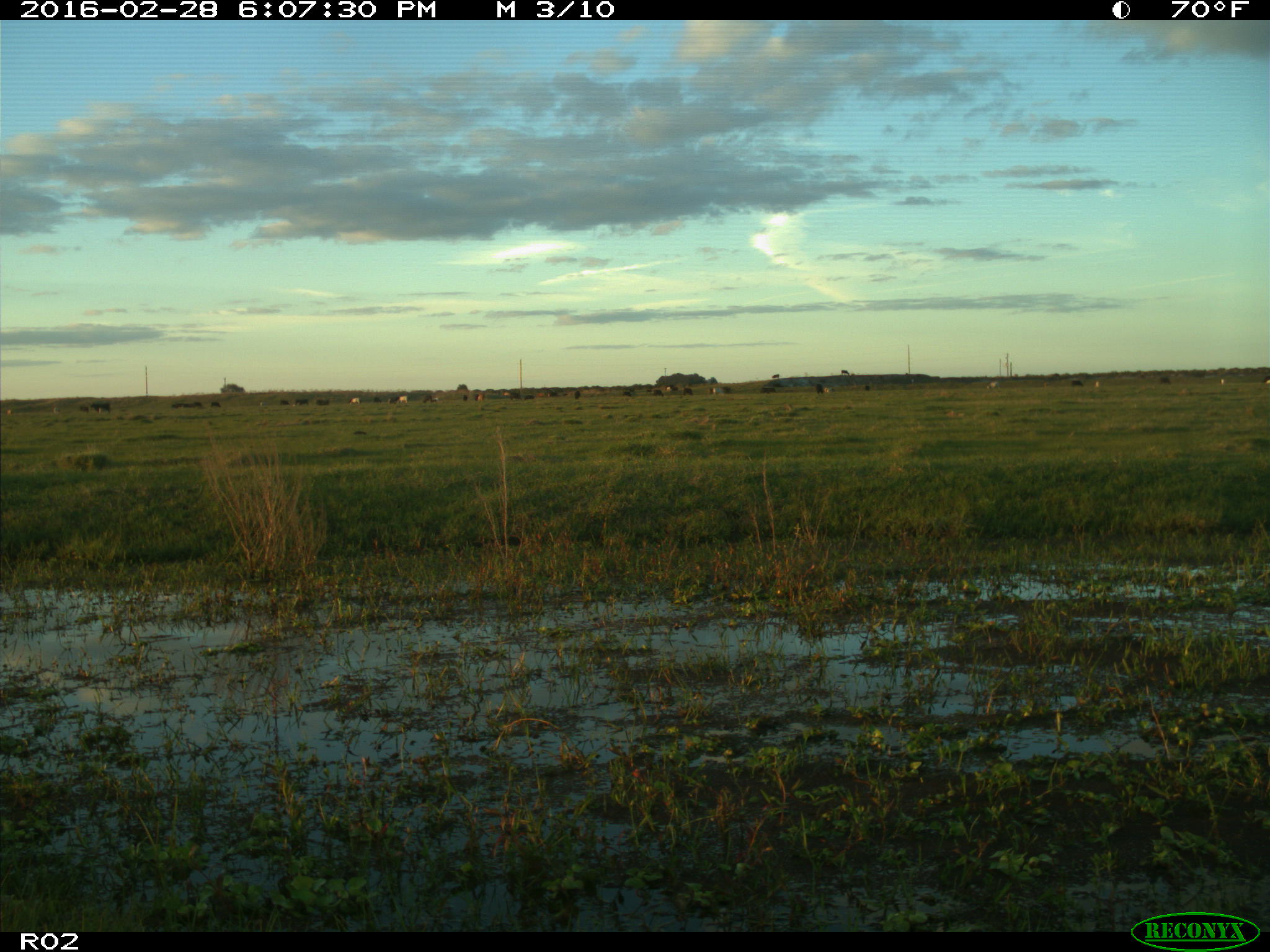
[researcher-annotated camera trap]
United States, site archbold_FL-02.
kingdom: Animalia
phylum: Chordata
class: Mammalia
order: Artiodactyla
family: Bovidae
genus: Bos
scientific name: Bos taurus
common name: domestic cow